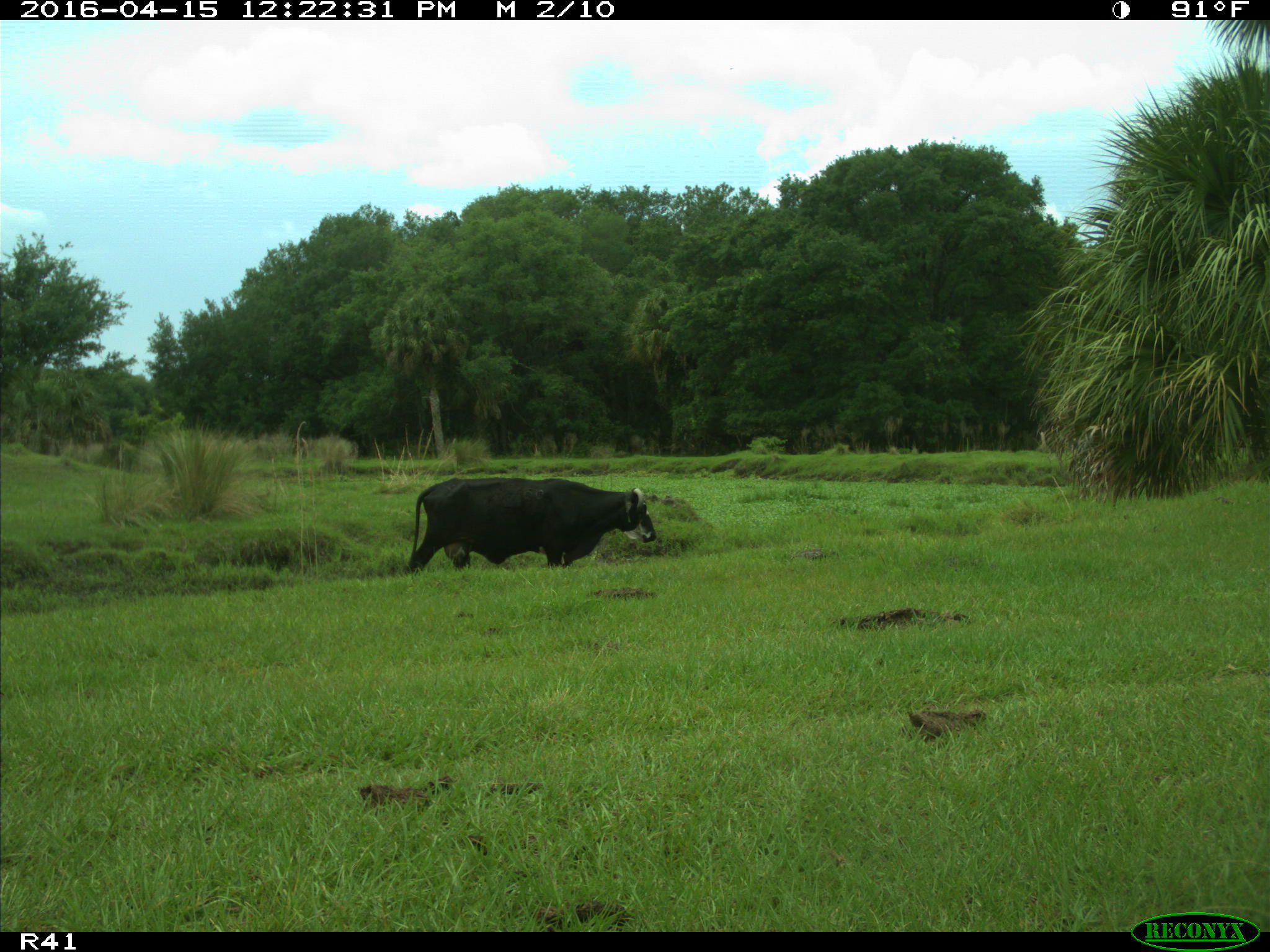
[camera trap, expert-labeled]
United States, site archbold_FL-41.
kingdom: Animalia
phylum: Chordata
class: Mammalia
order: Artiodactyla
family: Bovidae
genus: Bos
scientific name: Bos taurus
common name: domestic cow